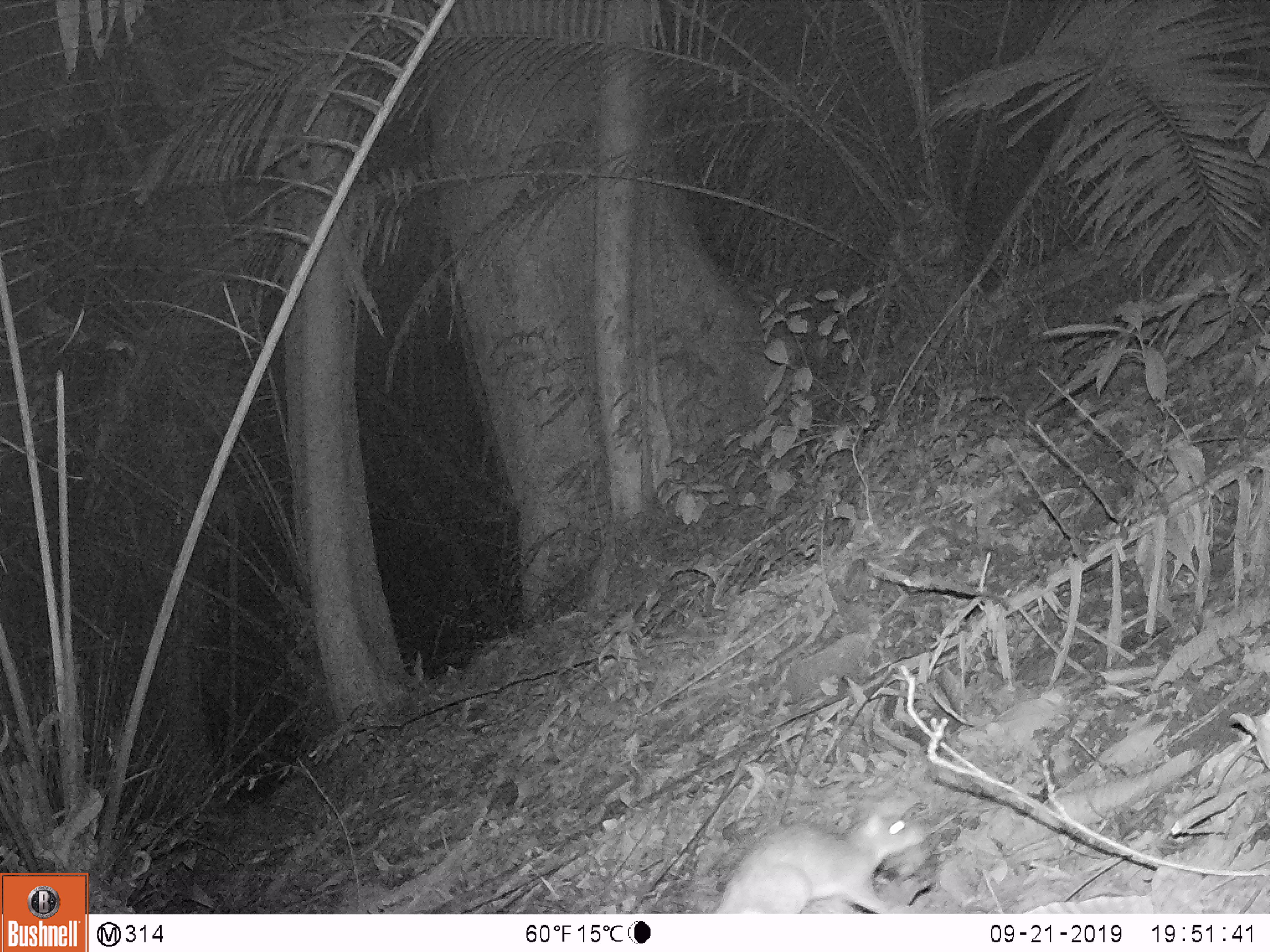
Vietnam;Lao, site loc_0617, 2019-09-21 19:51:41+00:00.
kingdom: Animalia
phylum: Chordata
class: Mammalia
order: Rodentia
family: Muridae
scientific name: Muridae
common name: old-world mice and rats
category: unidentified murid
Unidentified murid (old-world mice and rats) (Muridae). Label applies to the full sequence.